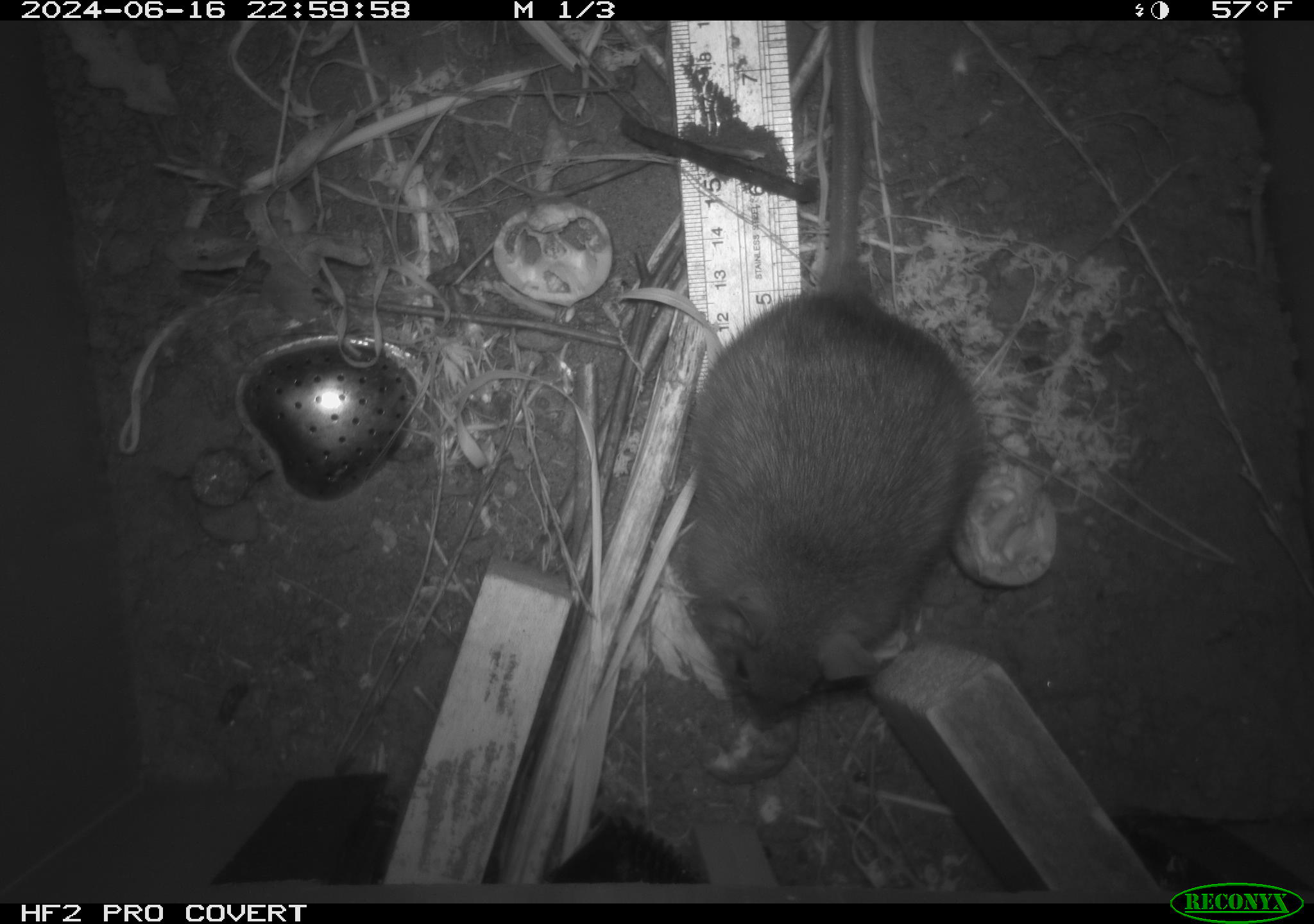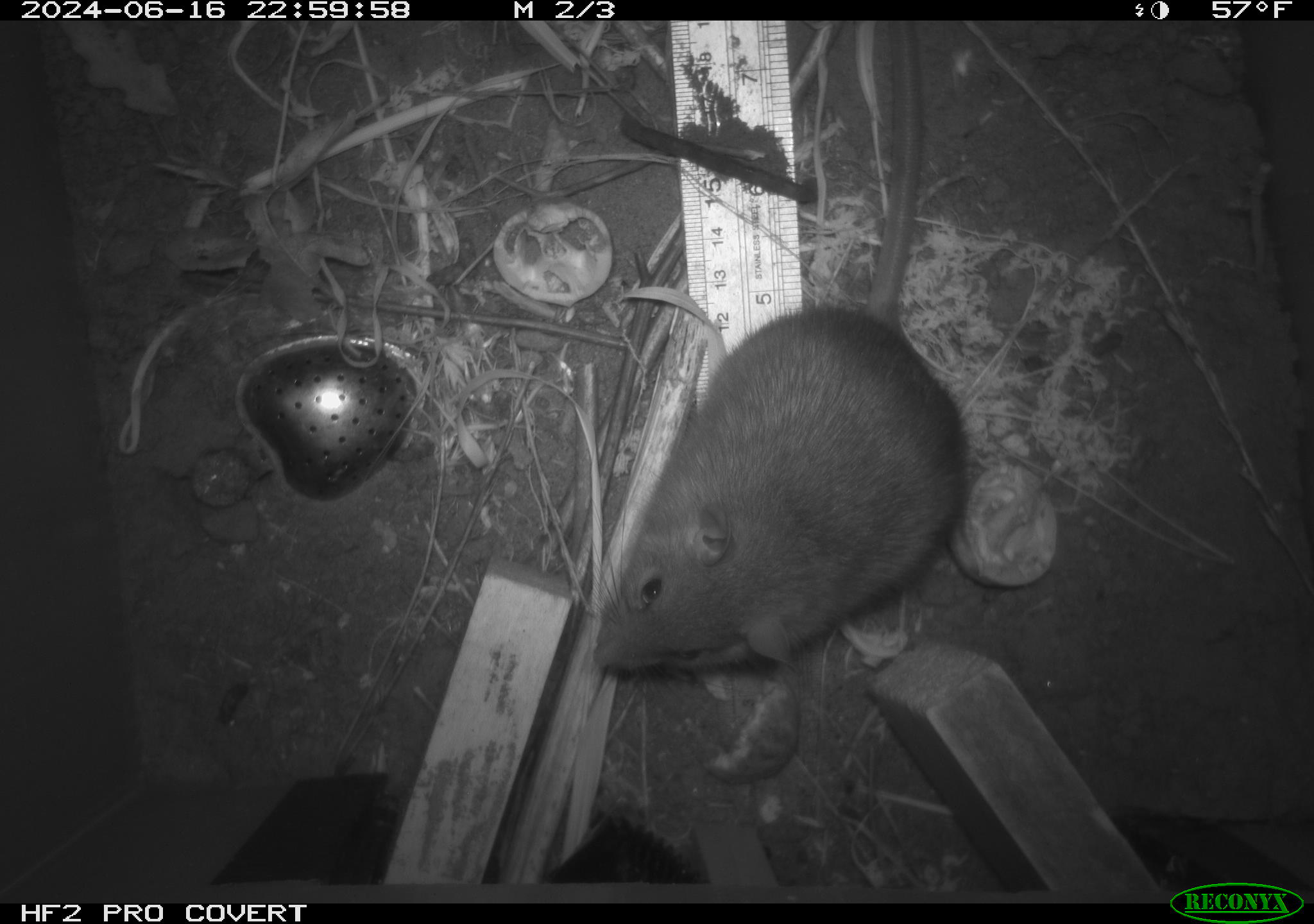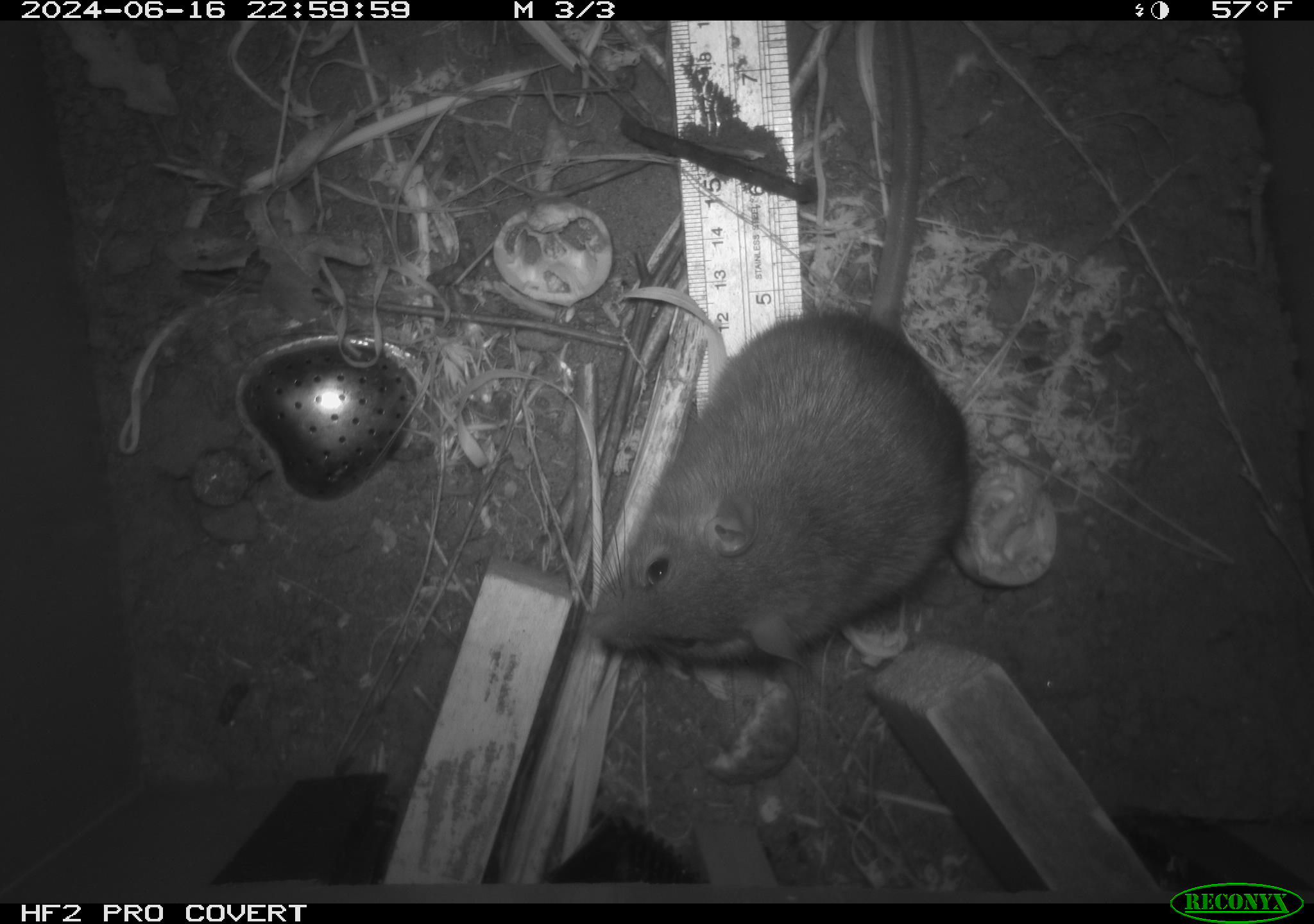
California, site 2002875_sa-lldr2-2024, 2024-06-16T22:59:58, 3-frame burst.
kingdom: Animalia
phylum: Chordata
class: Mammalia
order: Rodentia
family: Muridae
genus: Rattus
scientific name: Rattus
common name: rat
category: rattus species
Rattus species (rat) (Rattus).